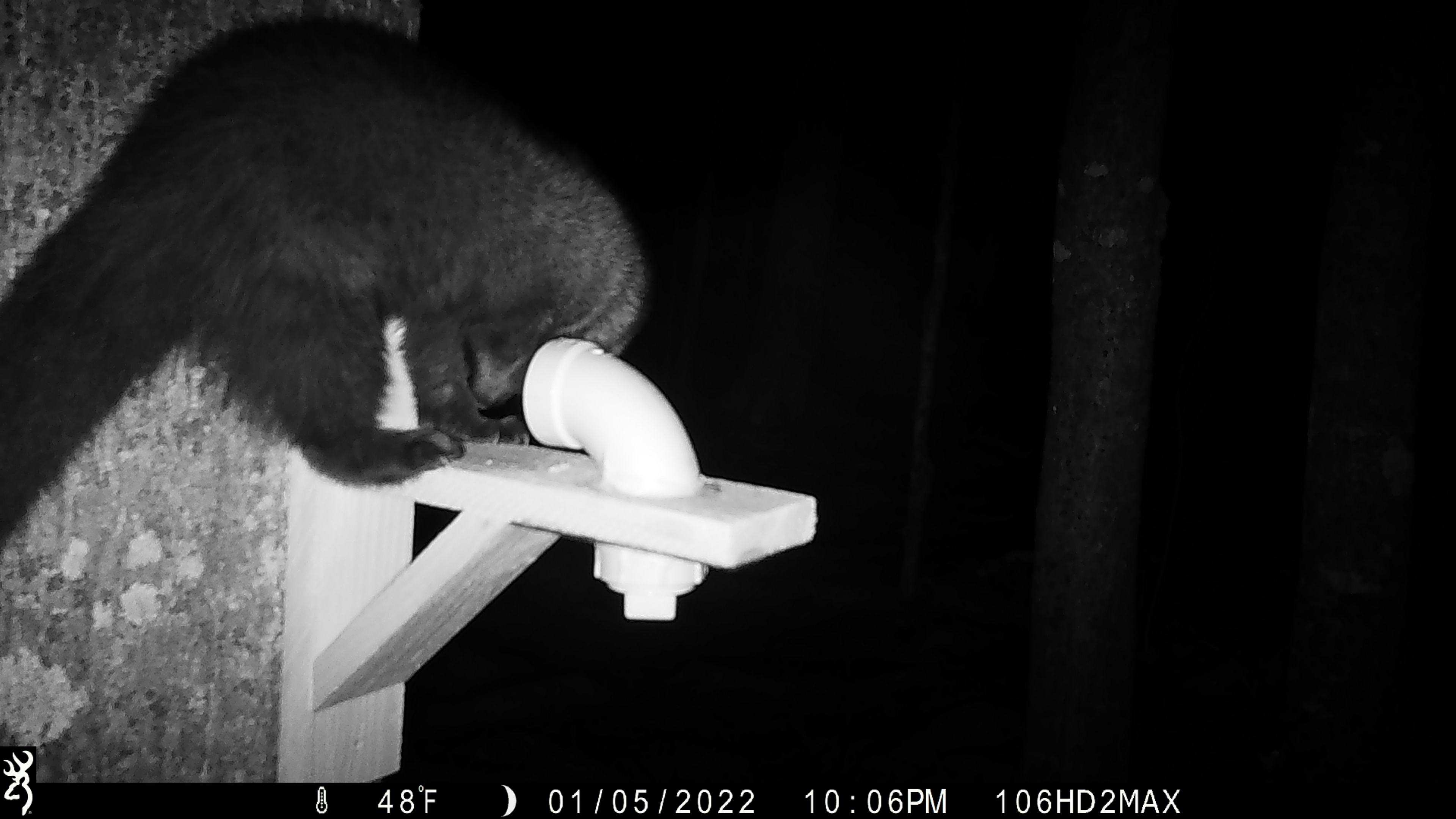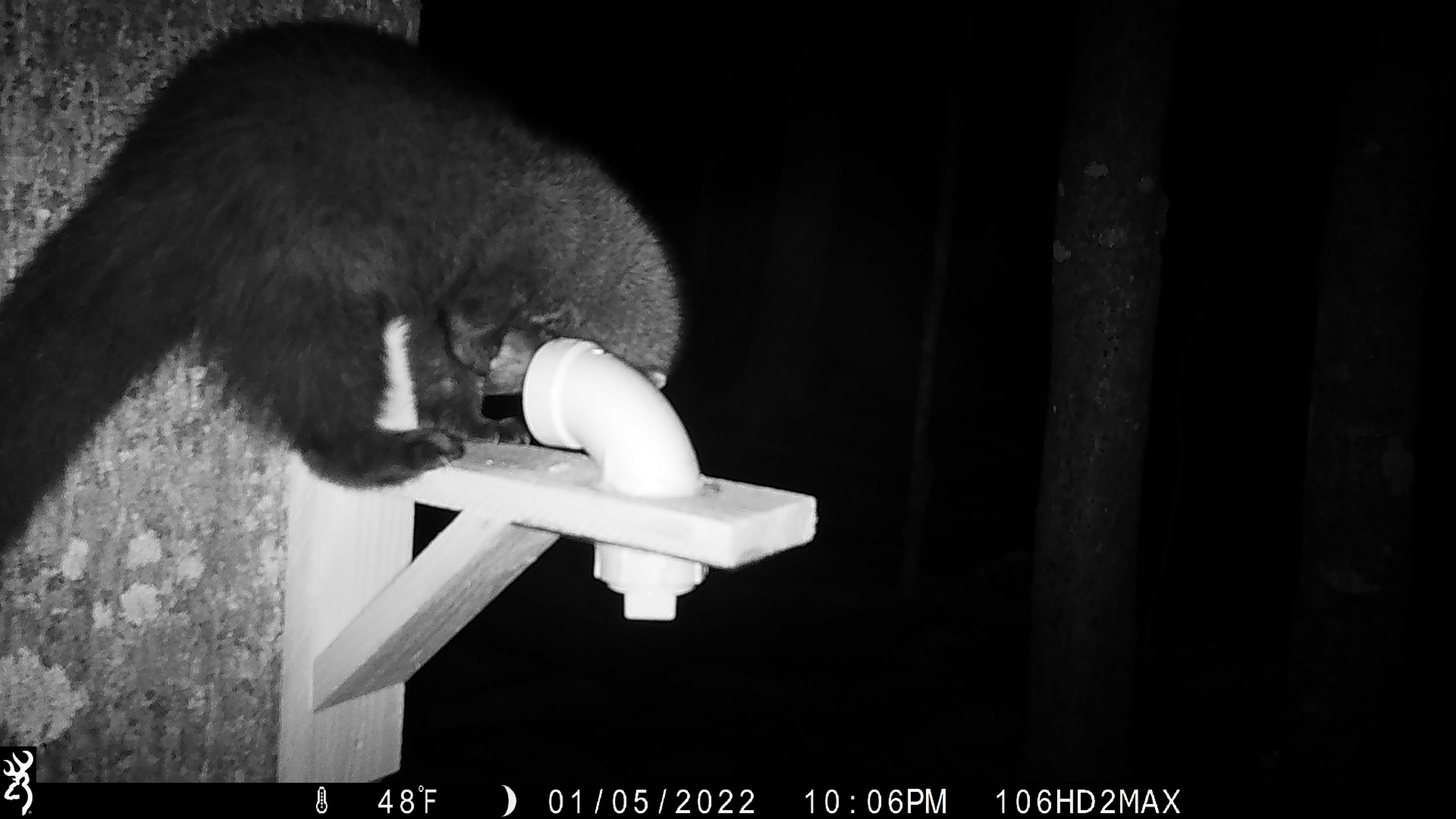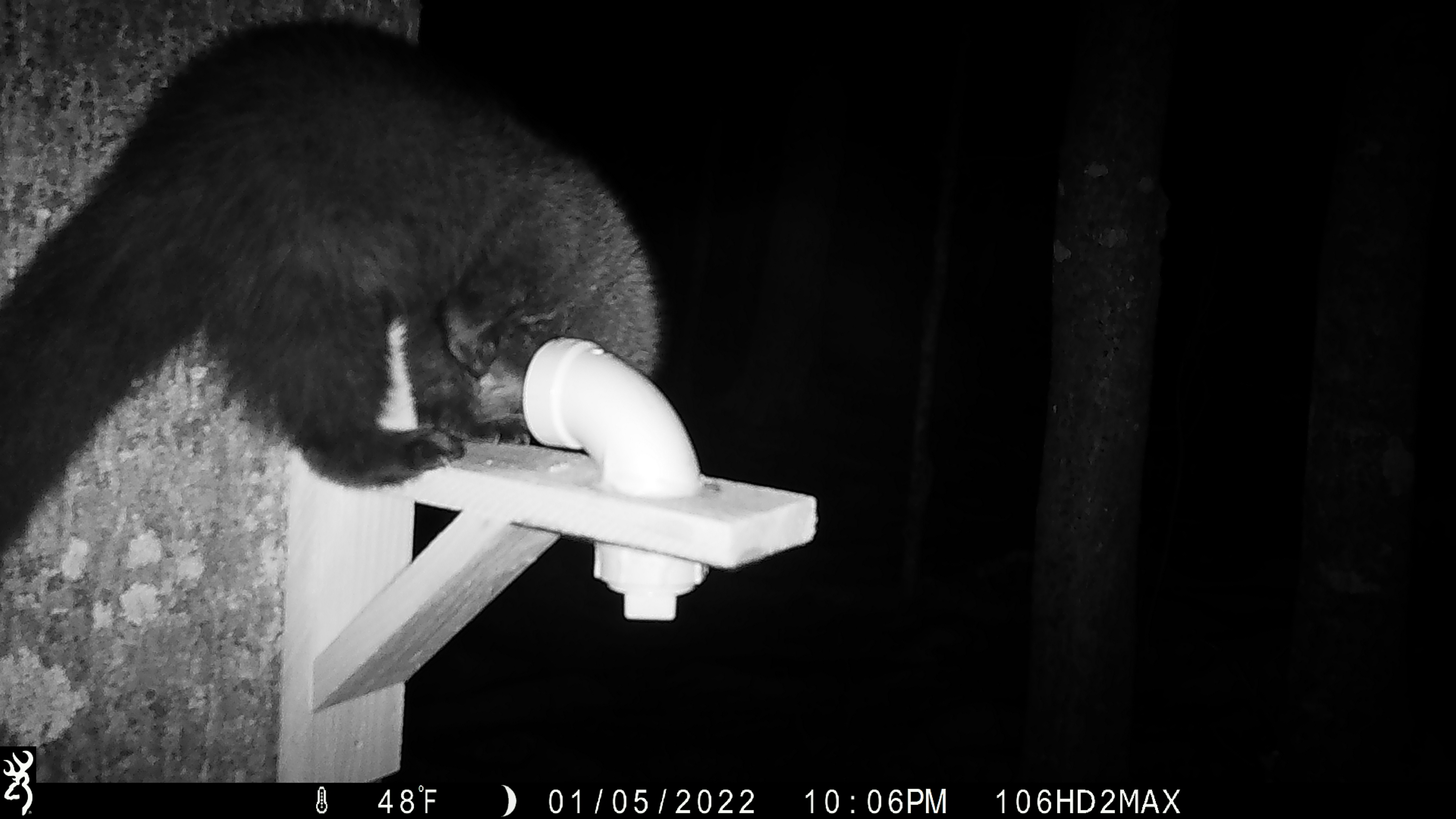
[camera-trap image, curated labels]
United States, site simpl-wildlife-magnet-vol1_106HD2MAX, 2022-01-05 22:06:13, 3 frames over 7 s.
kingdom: Animalia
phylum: Chordata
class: Mammalia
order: Carnivora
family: Mustelidae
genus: Pekania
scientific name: Pekania pennanti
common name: fisher